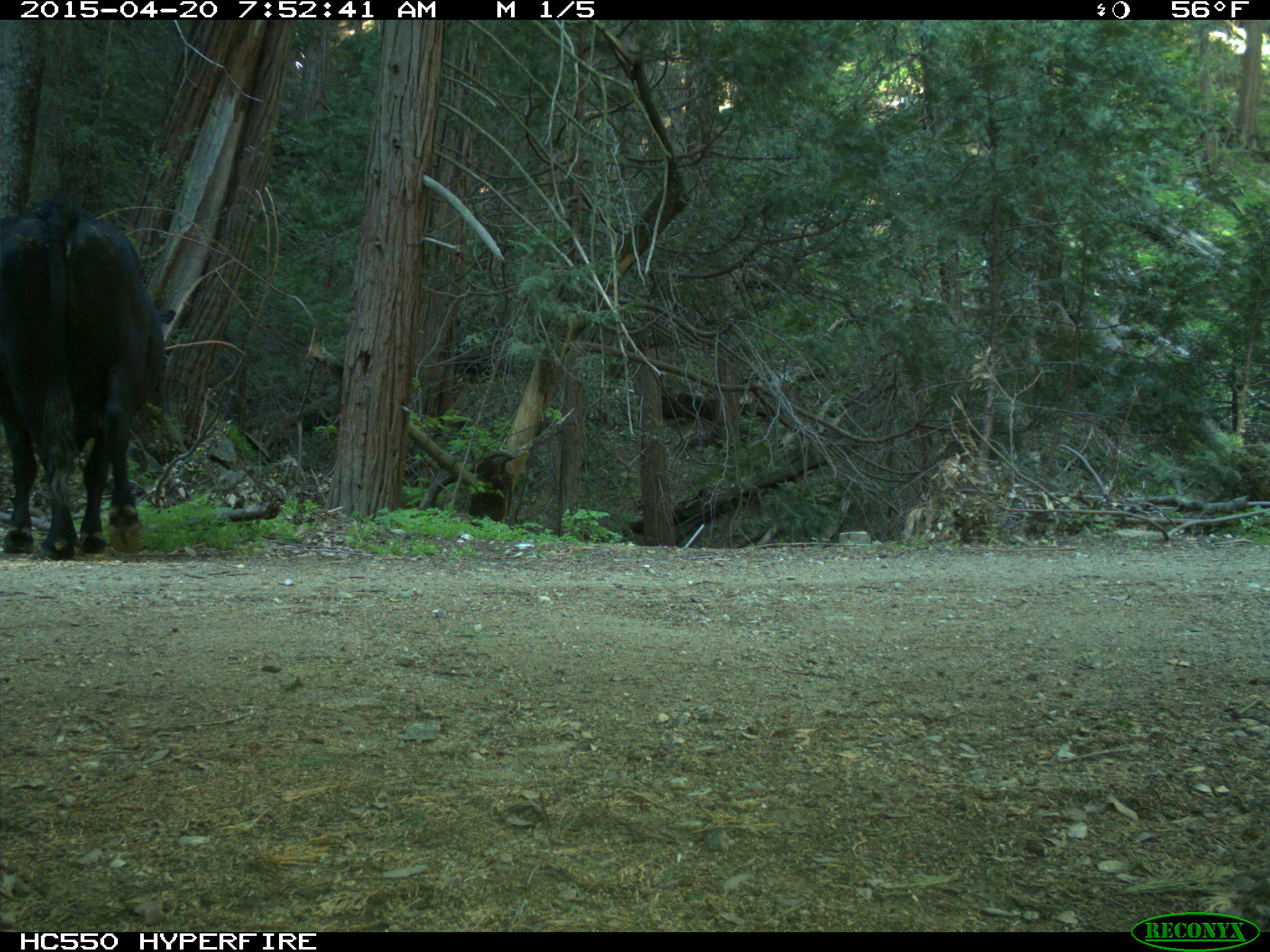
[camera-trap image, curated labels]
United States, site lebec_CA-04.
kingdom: Animalia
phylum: Chordata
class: Mammalia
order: Artiodactyla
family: Bovidae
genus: Bos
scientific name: Bos taurus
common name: domestic cow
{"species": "Bos taurus (domestic cow)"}